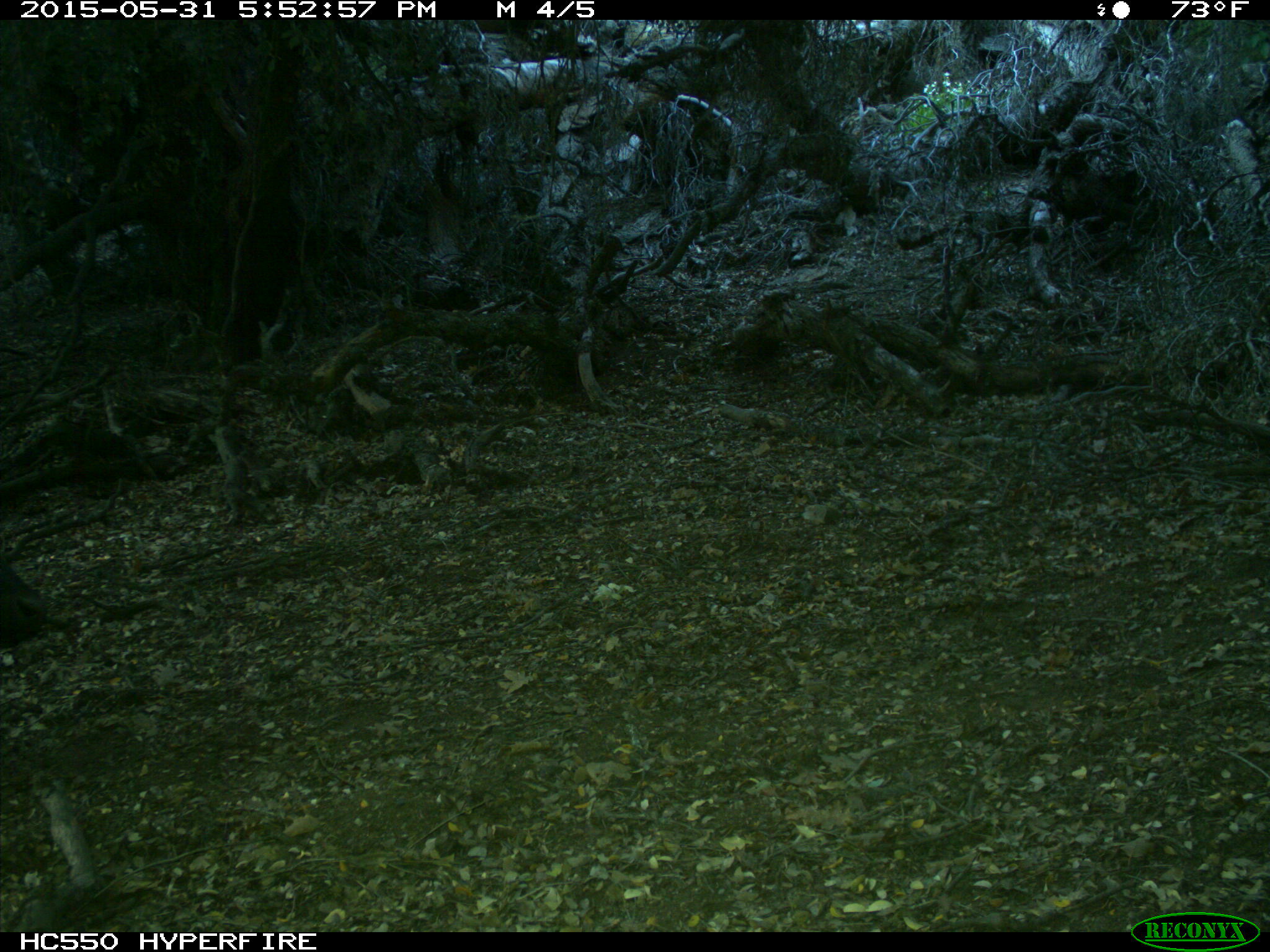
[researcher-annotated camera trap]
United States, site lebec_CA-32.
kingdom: Animalia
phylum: Chordata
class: Mammalia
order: Artiodactyla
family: Bovidae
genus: Bos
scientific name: Bos taurus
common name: domestic cow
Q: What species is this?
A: Bos taurus (domestic cow).